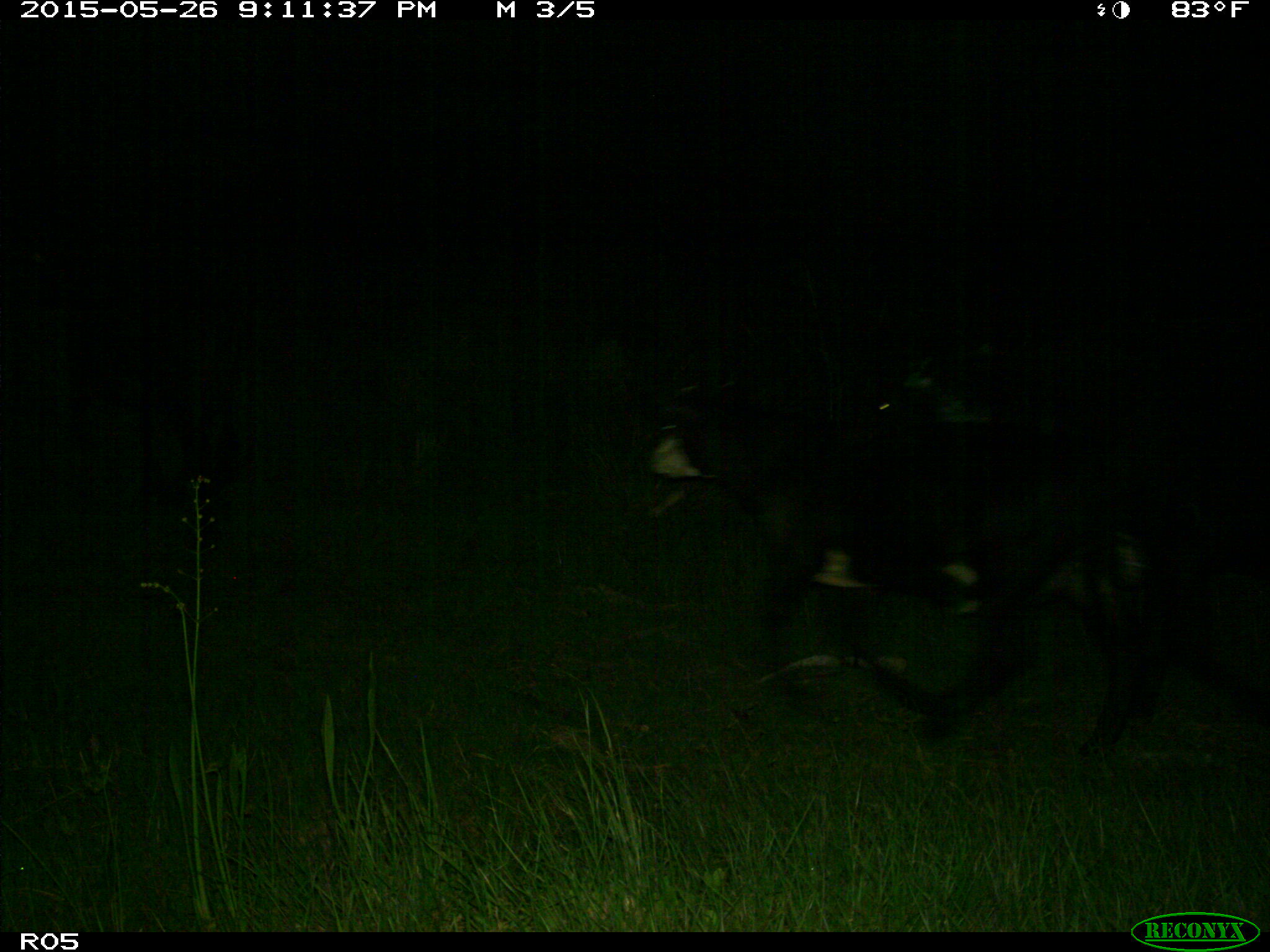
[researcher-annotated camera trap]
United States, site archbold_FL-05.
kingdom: Animalia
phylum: Chordata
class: Mammalia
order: Artiodactyla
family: Bovidae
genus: Bos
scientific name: Bos taurus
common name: domestic cow